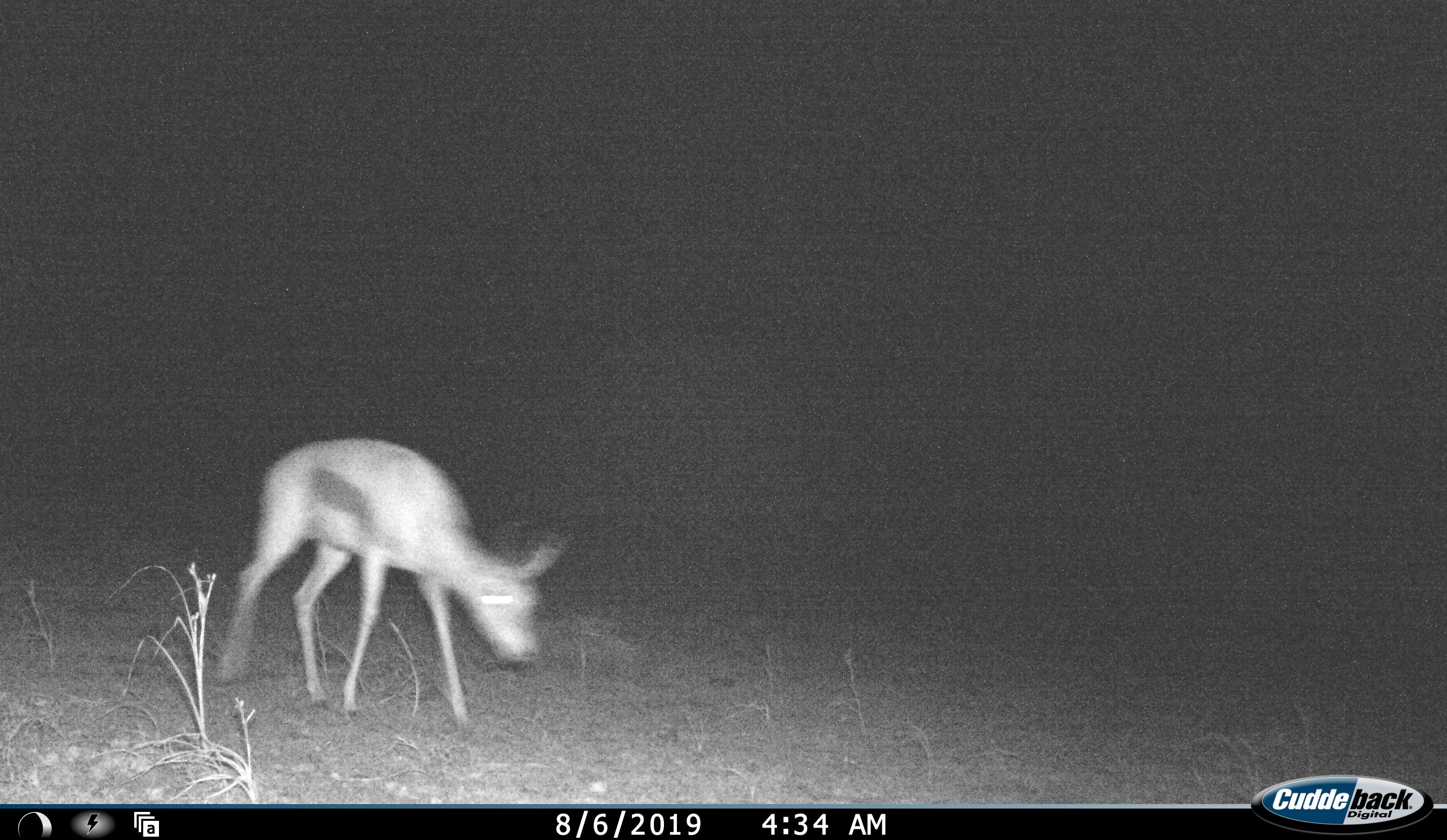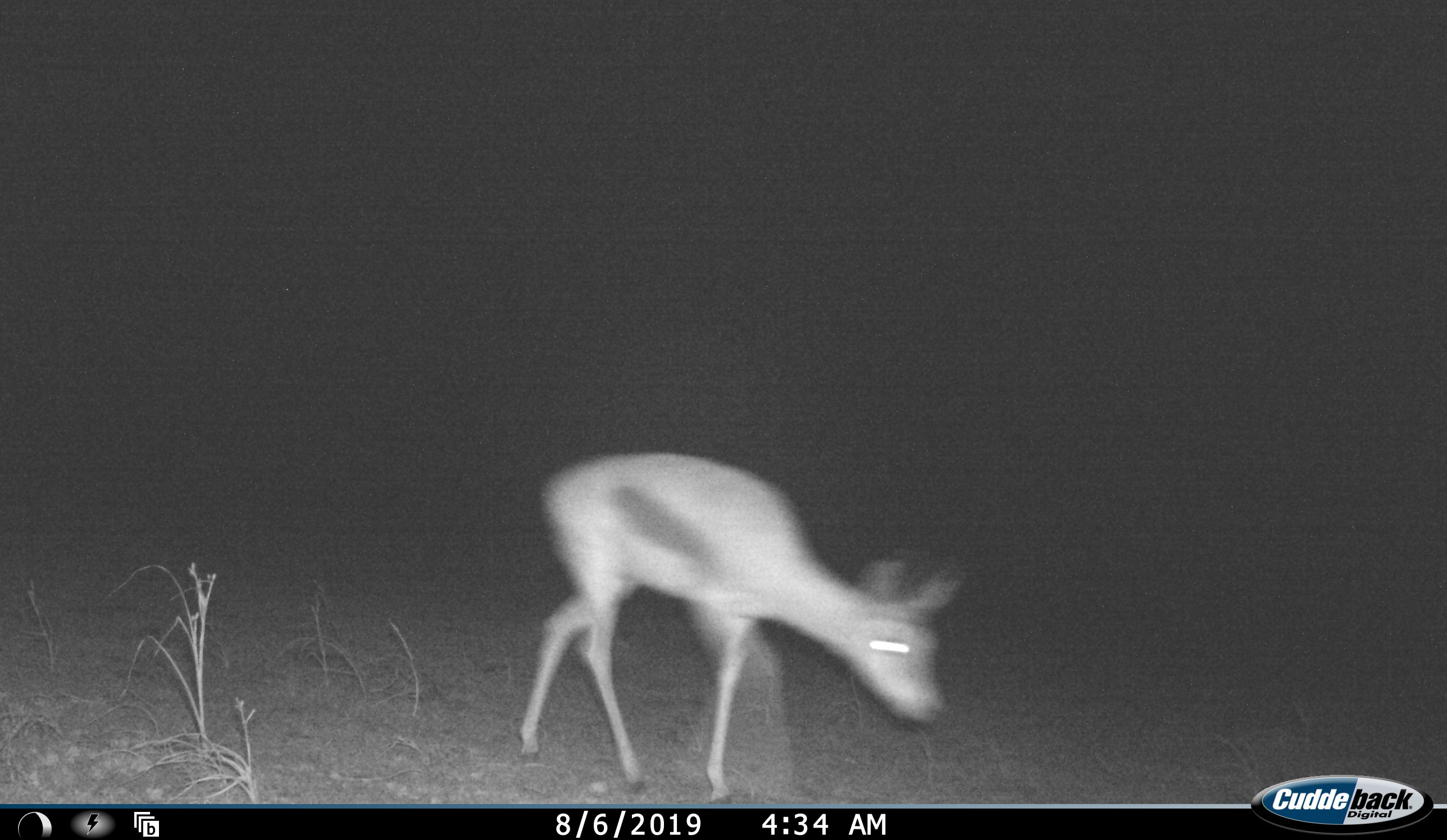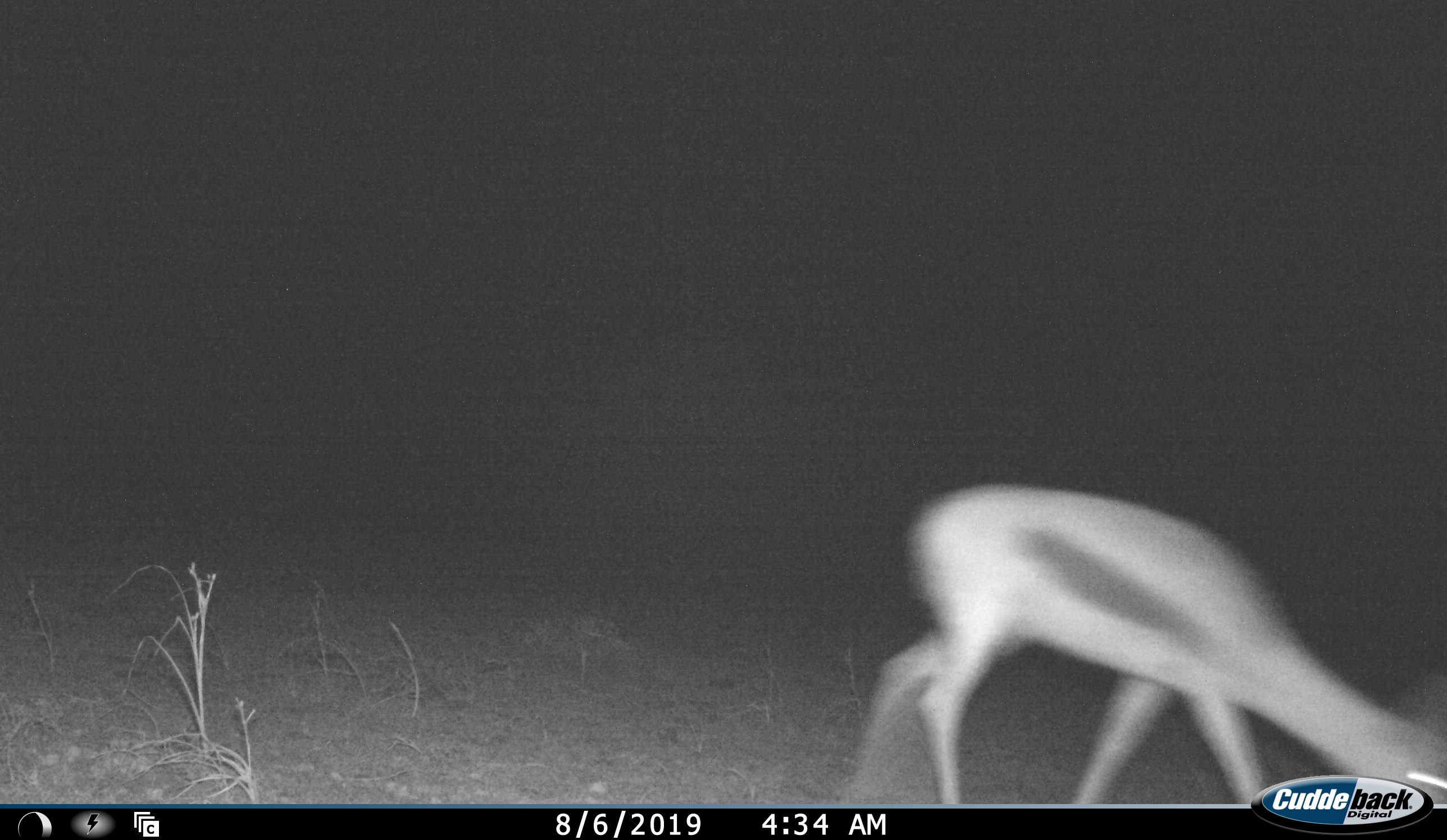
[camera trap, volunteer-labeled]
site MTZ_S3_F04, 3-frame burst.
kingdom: Animalia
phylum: Chordata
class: Mammalia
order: Artiodactyla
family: Bovidae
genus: Antidorcas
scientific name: Antidorcas marsupialis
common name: springbok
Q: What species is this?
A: Springbok (Antidorcas marsupialis).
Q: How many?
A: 1.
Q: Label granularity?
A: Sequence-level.